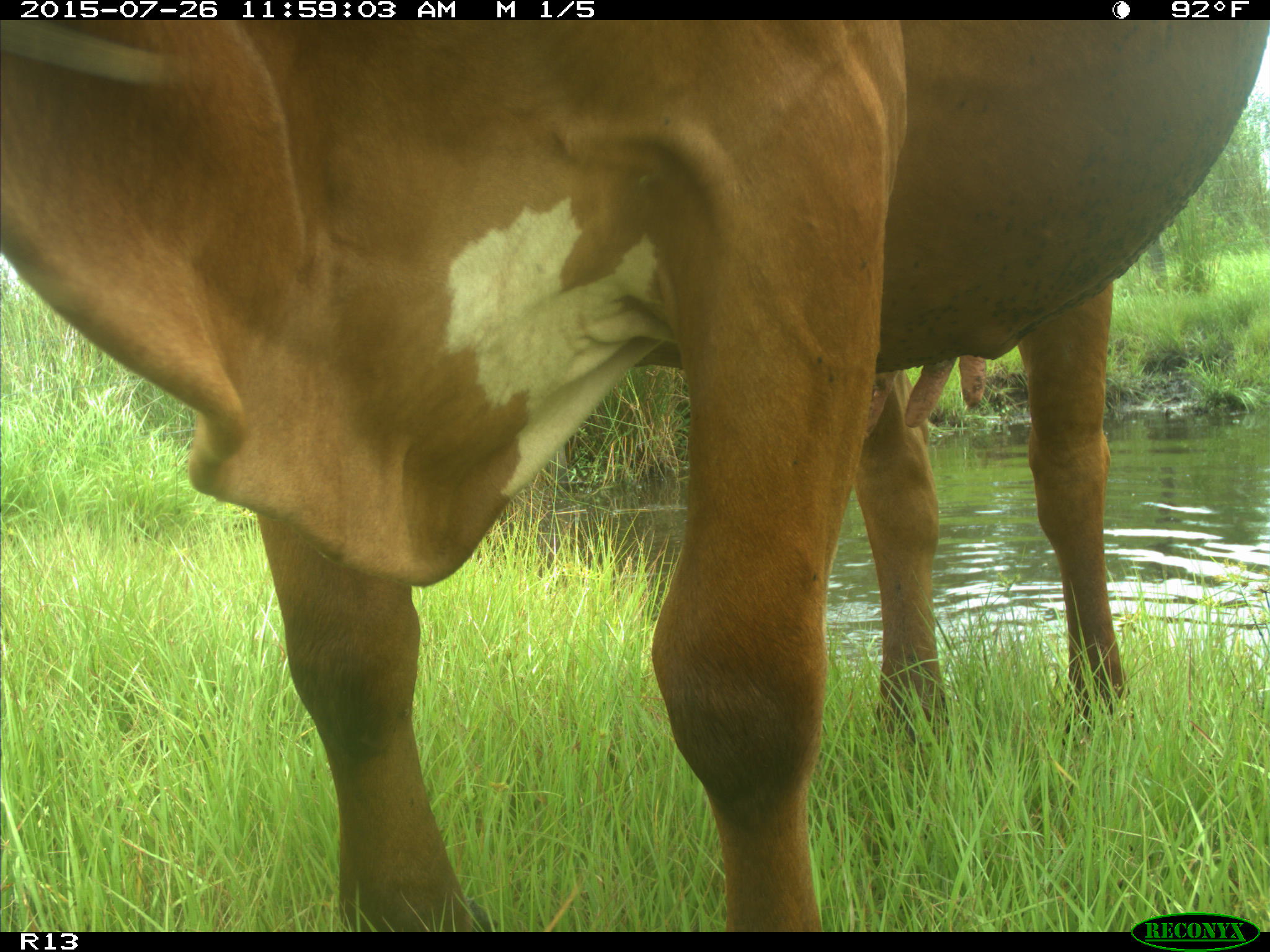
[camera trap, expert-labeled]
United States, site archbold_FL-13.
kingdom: Animalia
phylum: Chordata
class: Mammalia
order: Artiodactyla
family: Bovidae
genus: Bos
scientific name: Bos taurus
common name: domestic cow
Bos taurus (domestic cow).